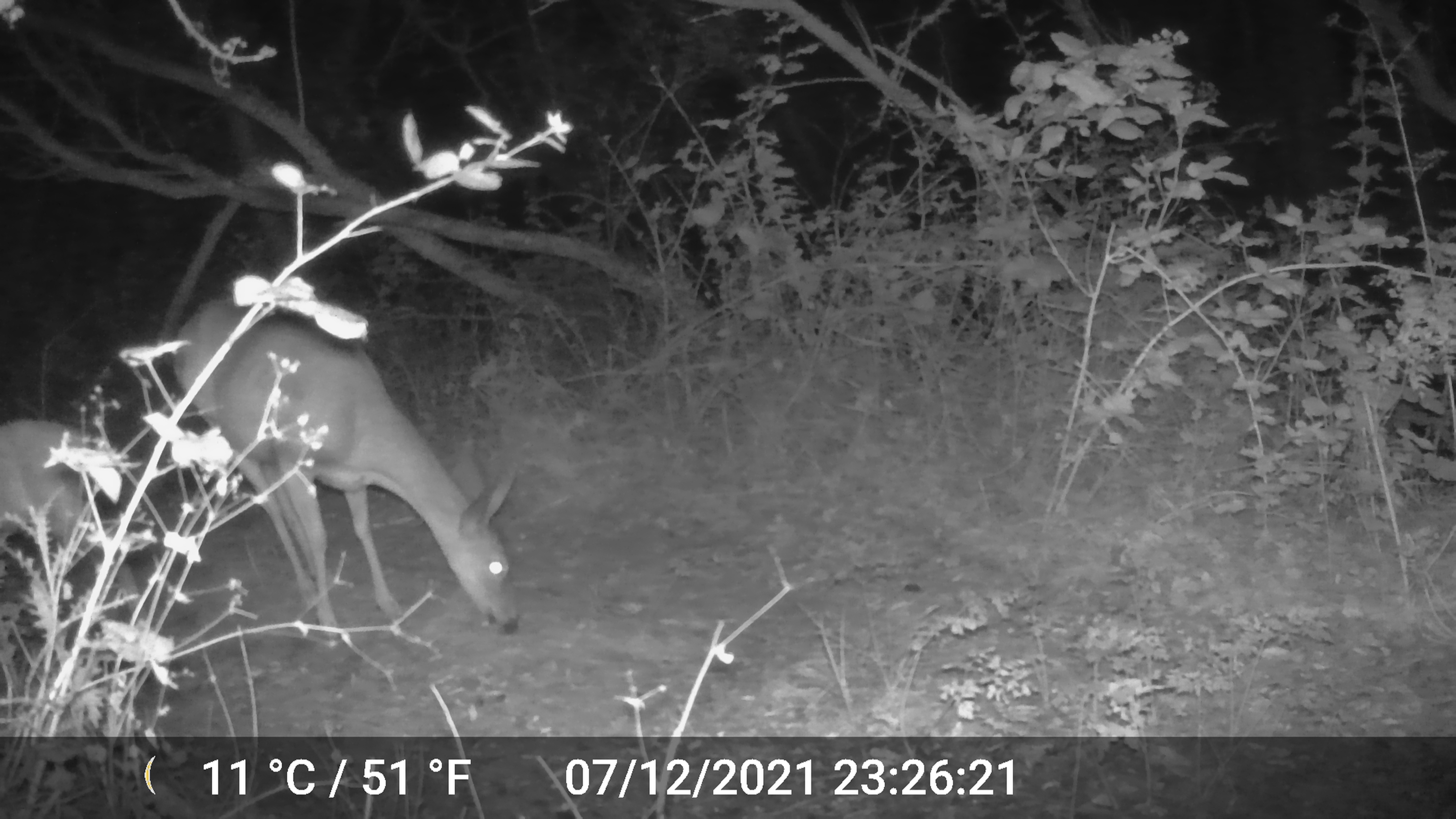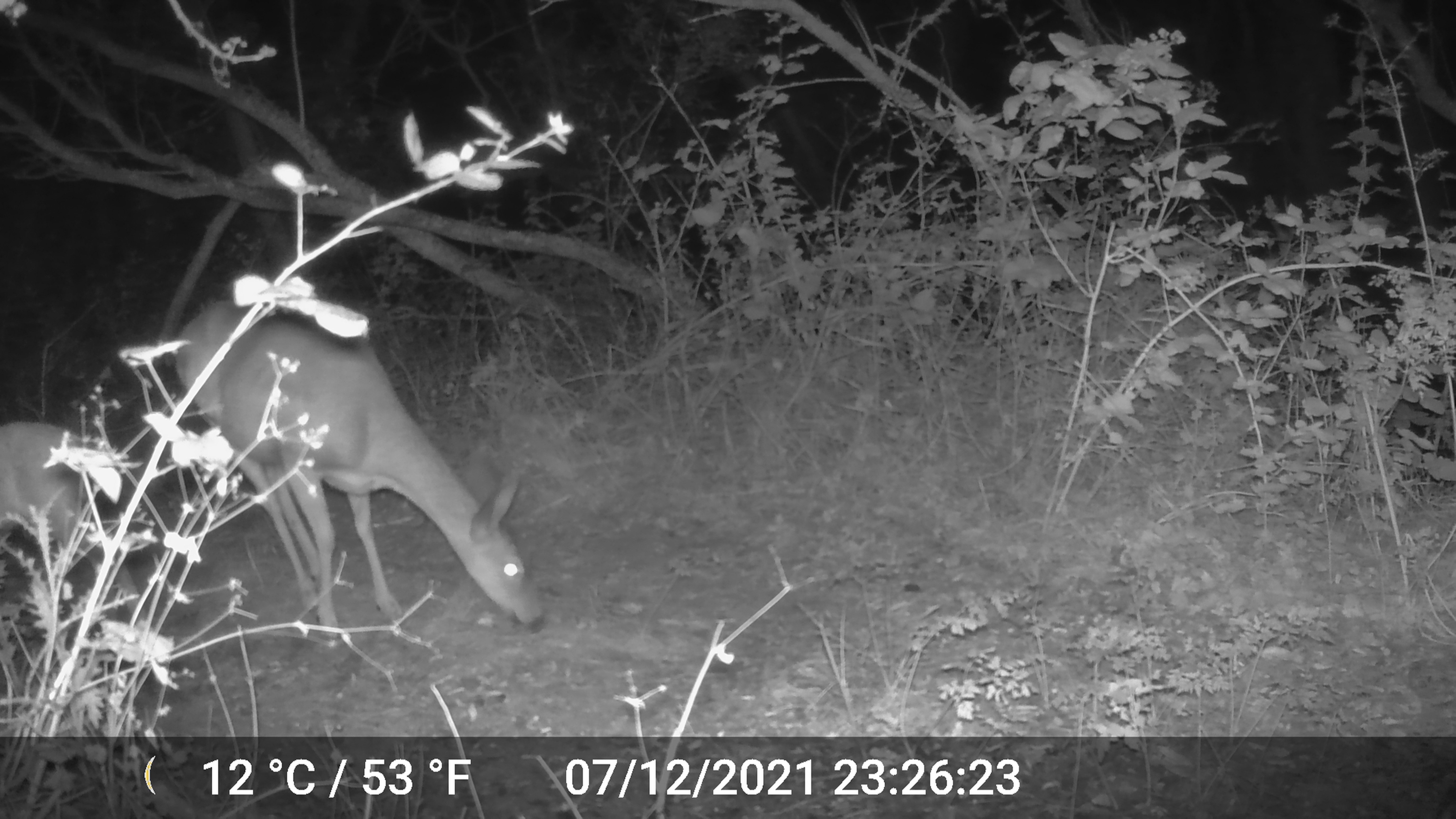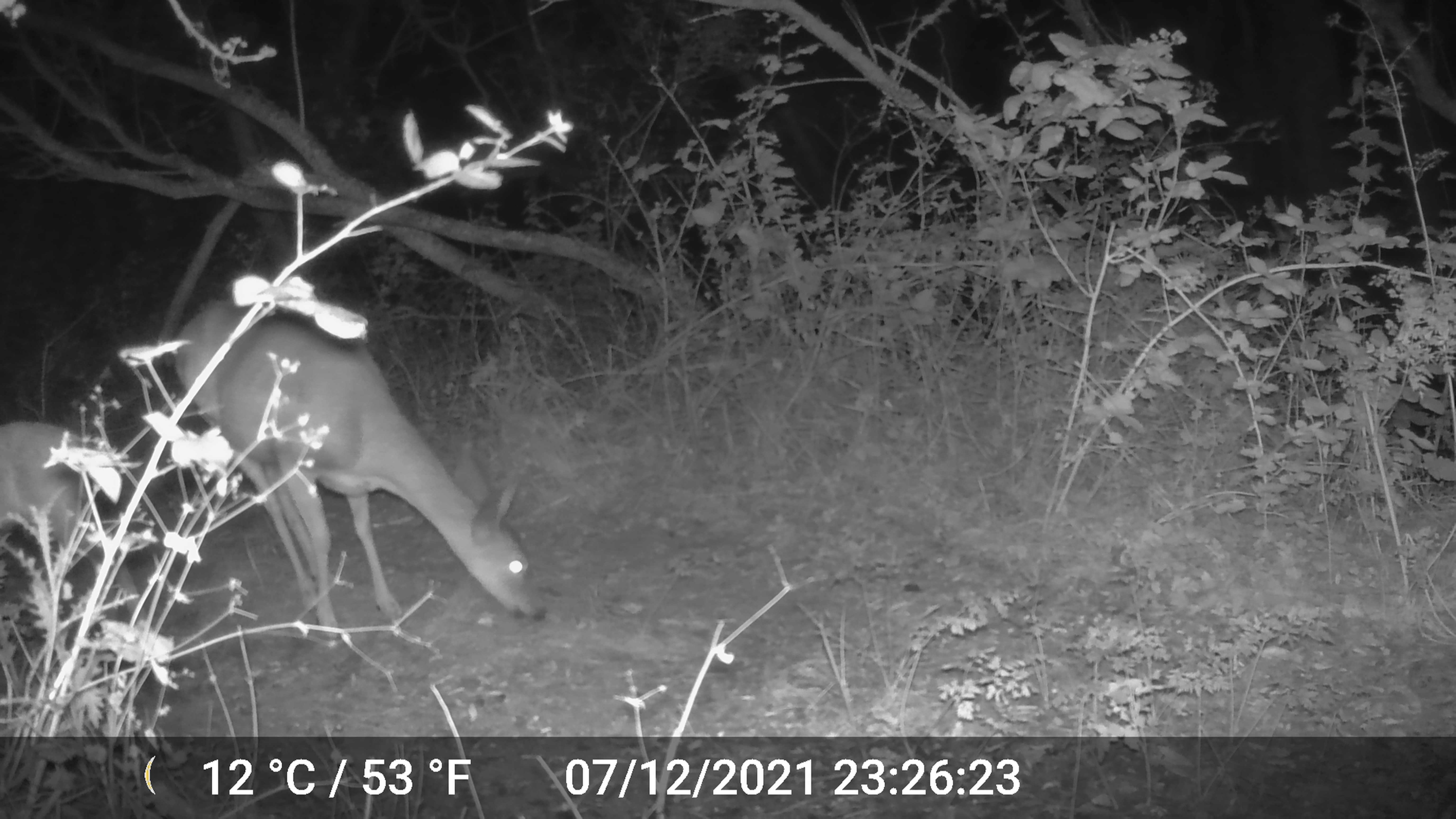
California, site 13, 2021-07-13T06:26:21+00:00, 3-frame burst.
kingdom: Animalia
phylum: Chordata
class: Mammalia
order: Artiodactyla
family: Cervidae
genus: Odocoileus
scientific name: Odocoileus hemionus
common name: mule deer